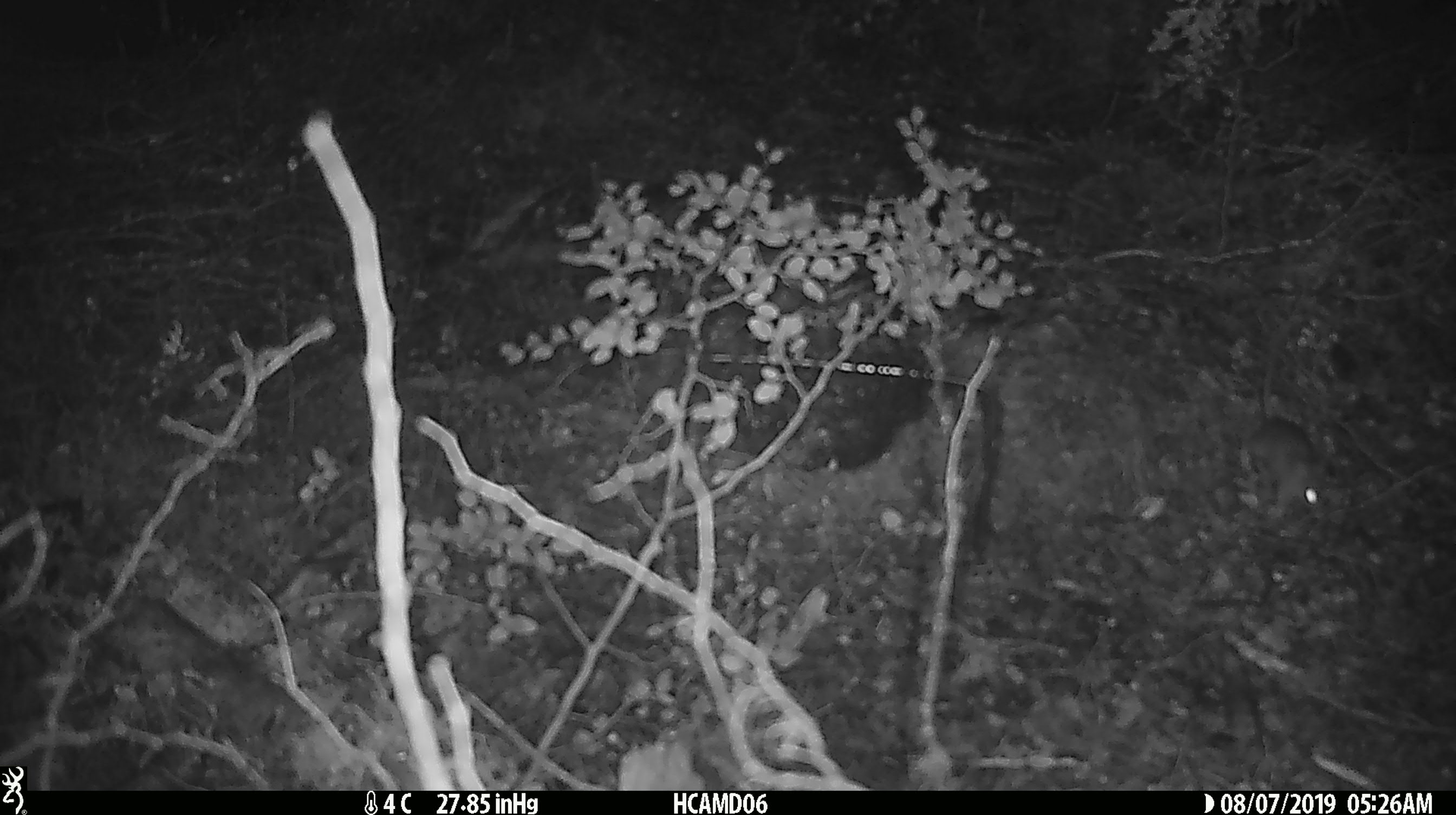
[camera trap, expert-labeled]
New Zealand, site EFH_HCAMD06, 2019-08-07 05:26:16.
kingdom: Animalia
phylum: Chordata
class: Mammalia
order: Rodentia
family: Muridae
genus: Mus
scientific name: Mus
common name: mouse